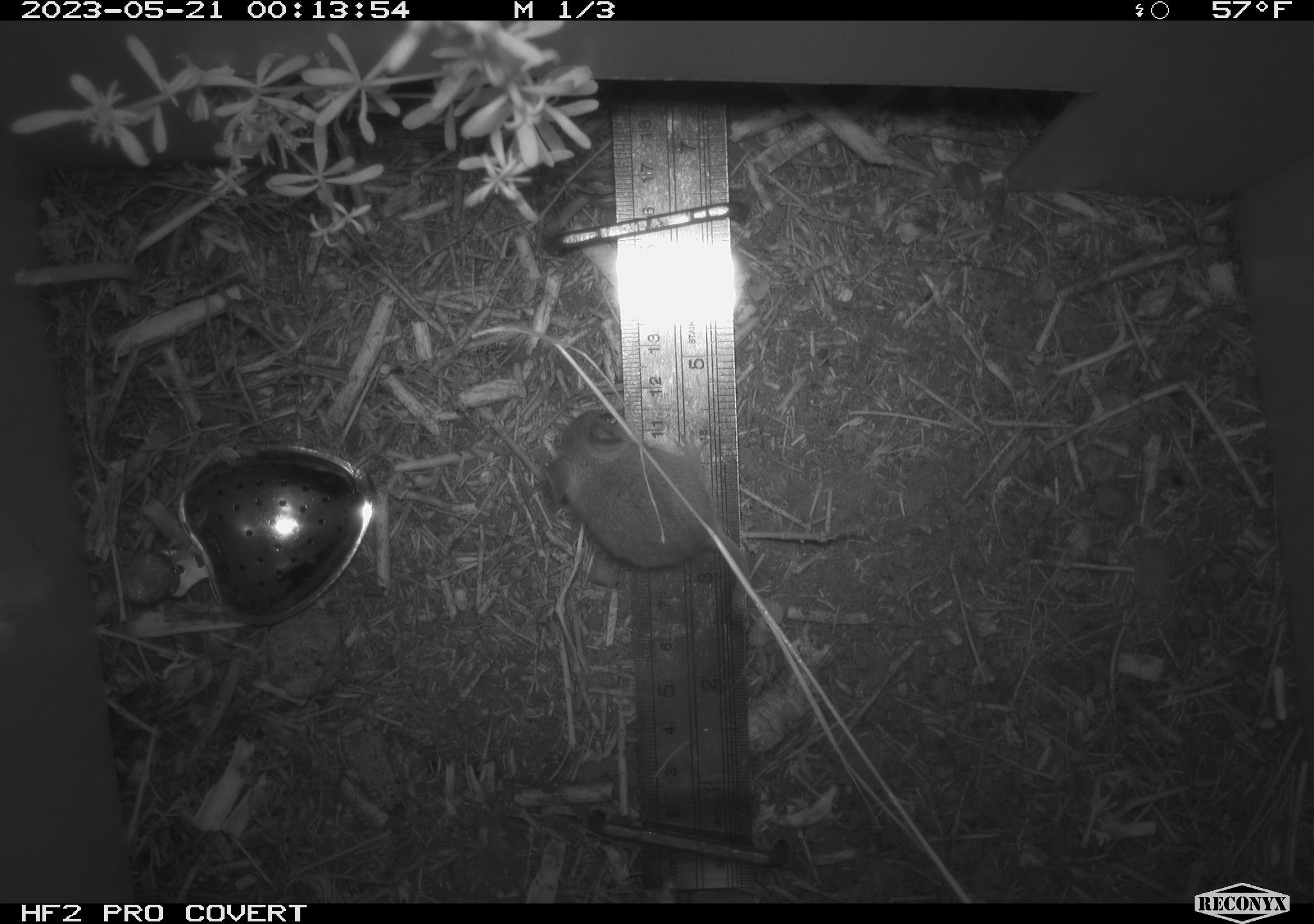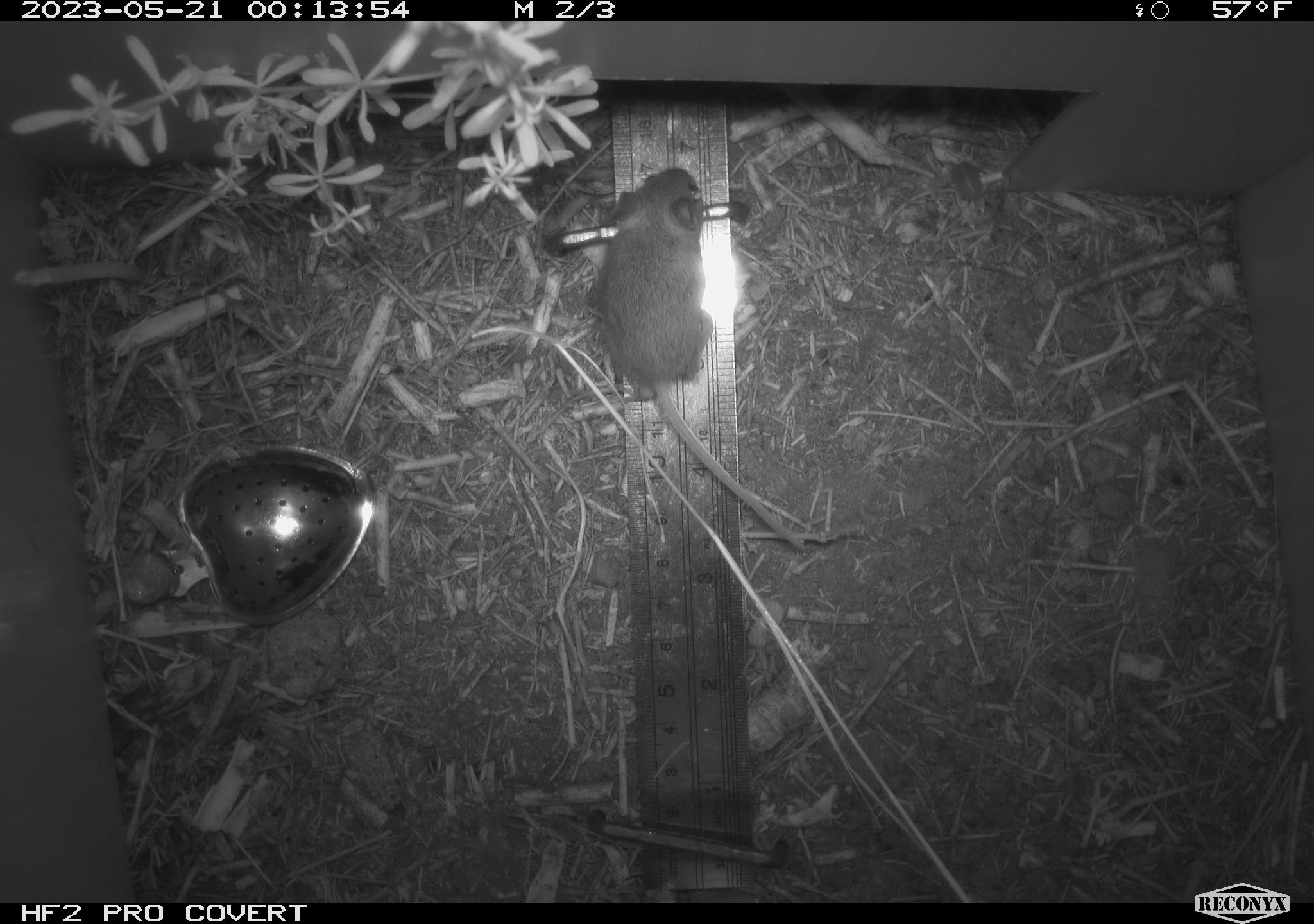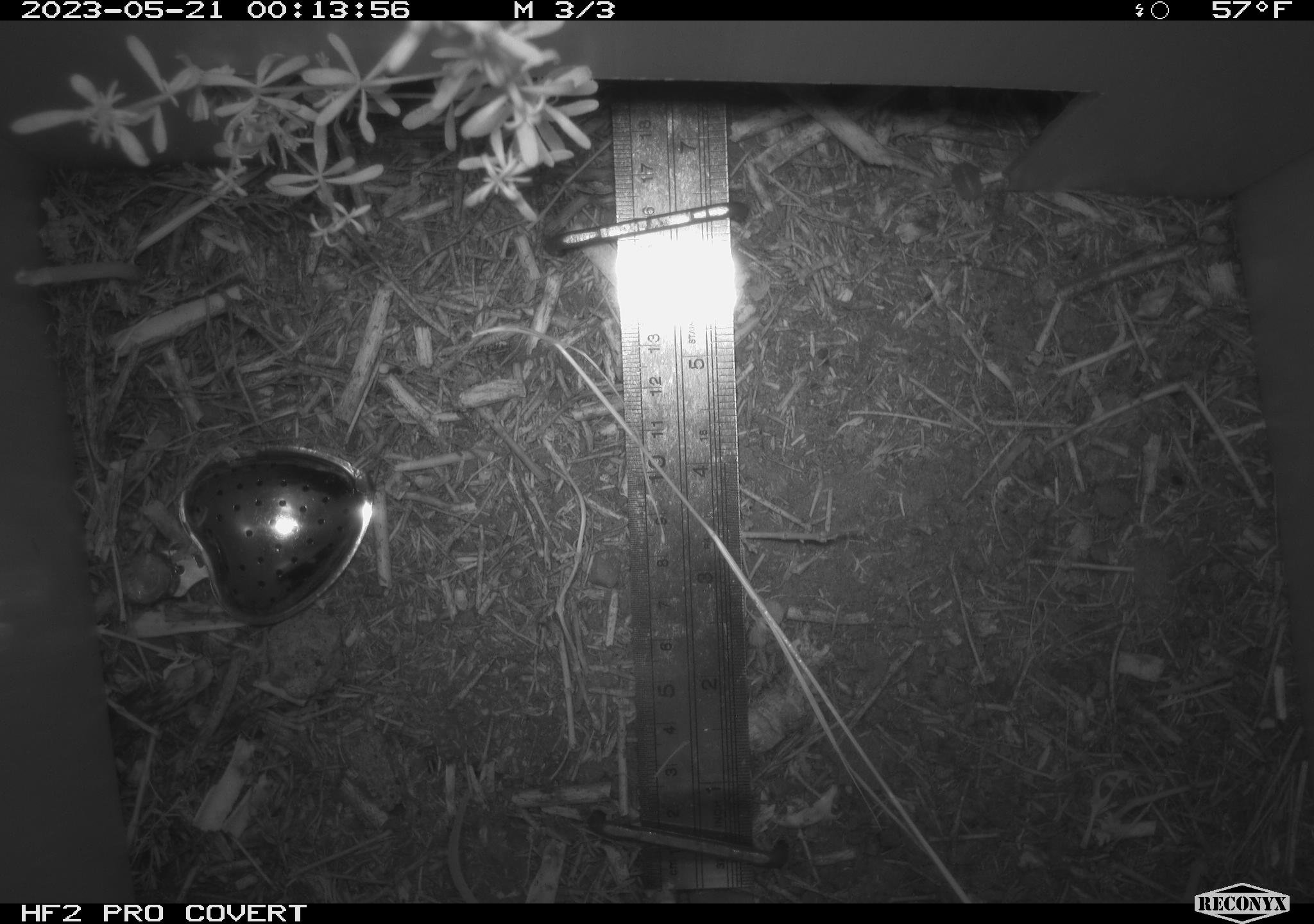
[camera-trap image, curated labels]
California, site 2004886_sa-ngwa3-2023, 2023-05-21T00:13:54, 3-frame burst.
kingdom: Animalia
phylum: Chordata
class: Mammalia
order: Rodentia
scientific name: Rodentia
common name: mouse species